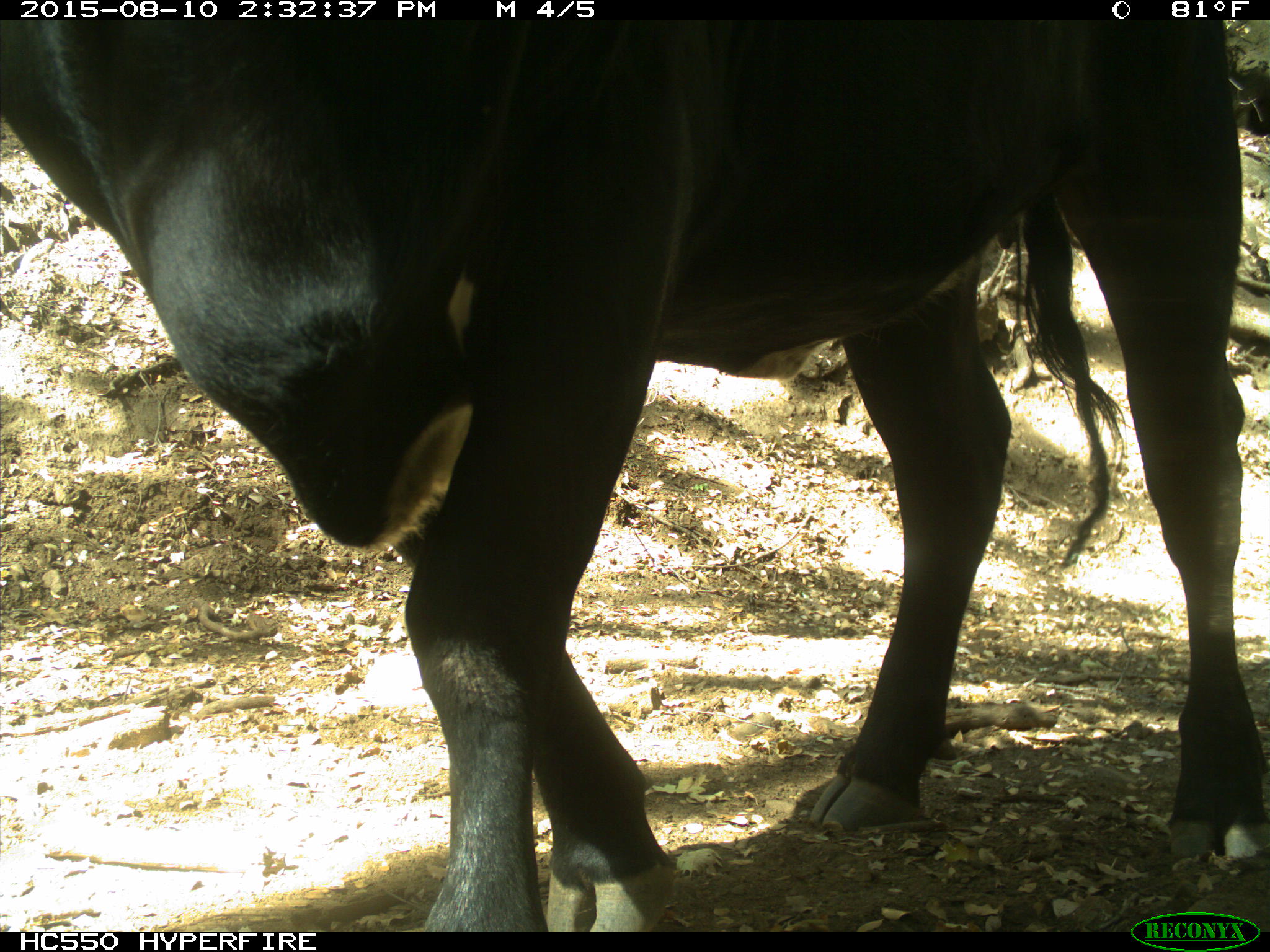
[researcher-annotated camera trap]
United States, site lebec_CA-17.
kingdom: Animalia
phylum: Chordata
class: Mammalia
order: Artiodactyla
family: Bovidae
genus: Bos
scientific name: Bos taurus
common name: domestic cow